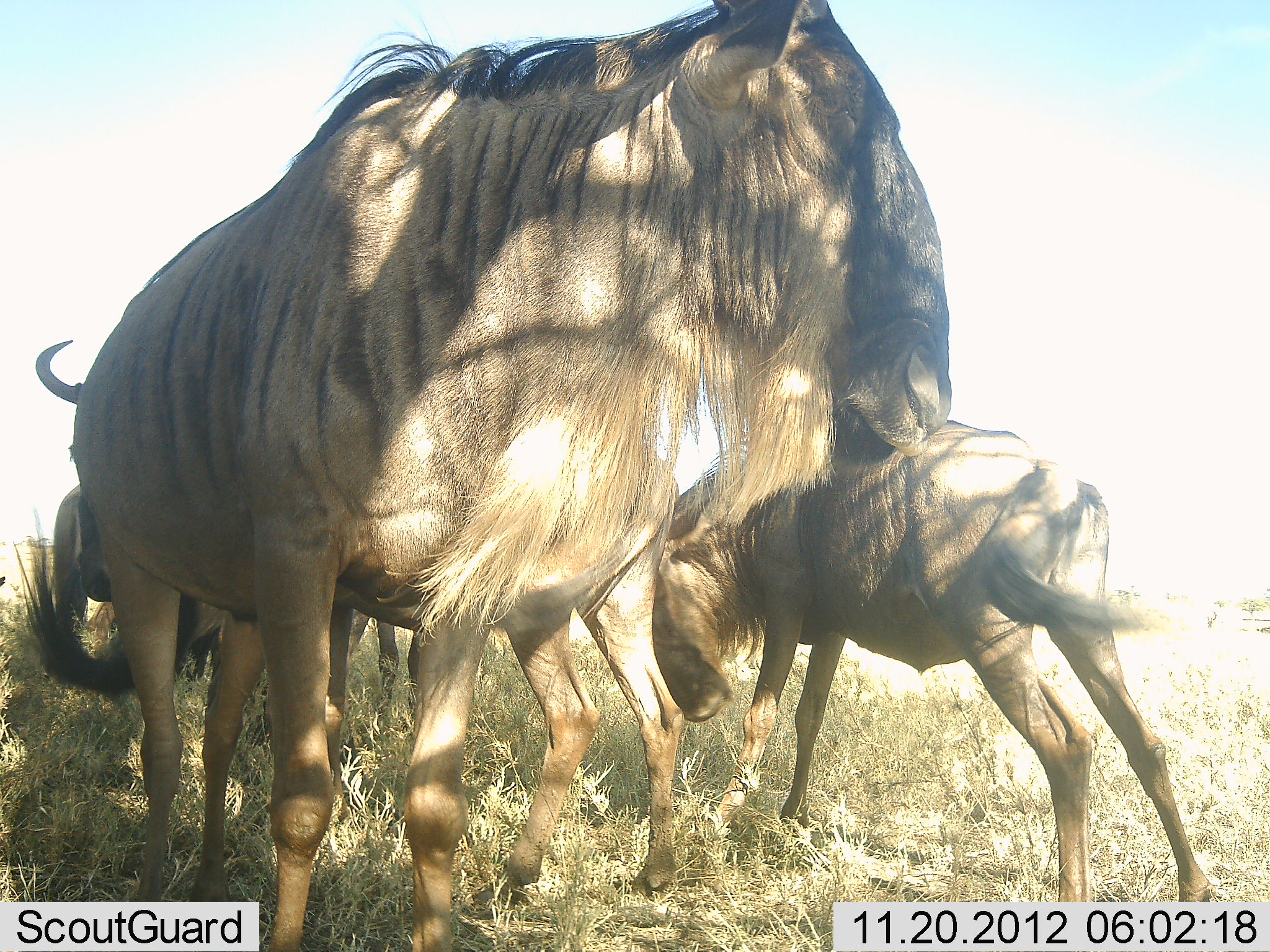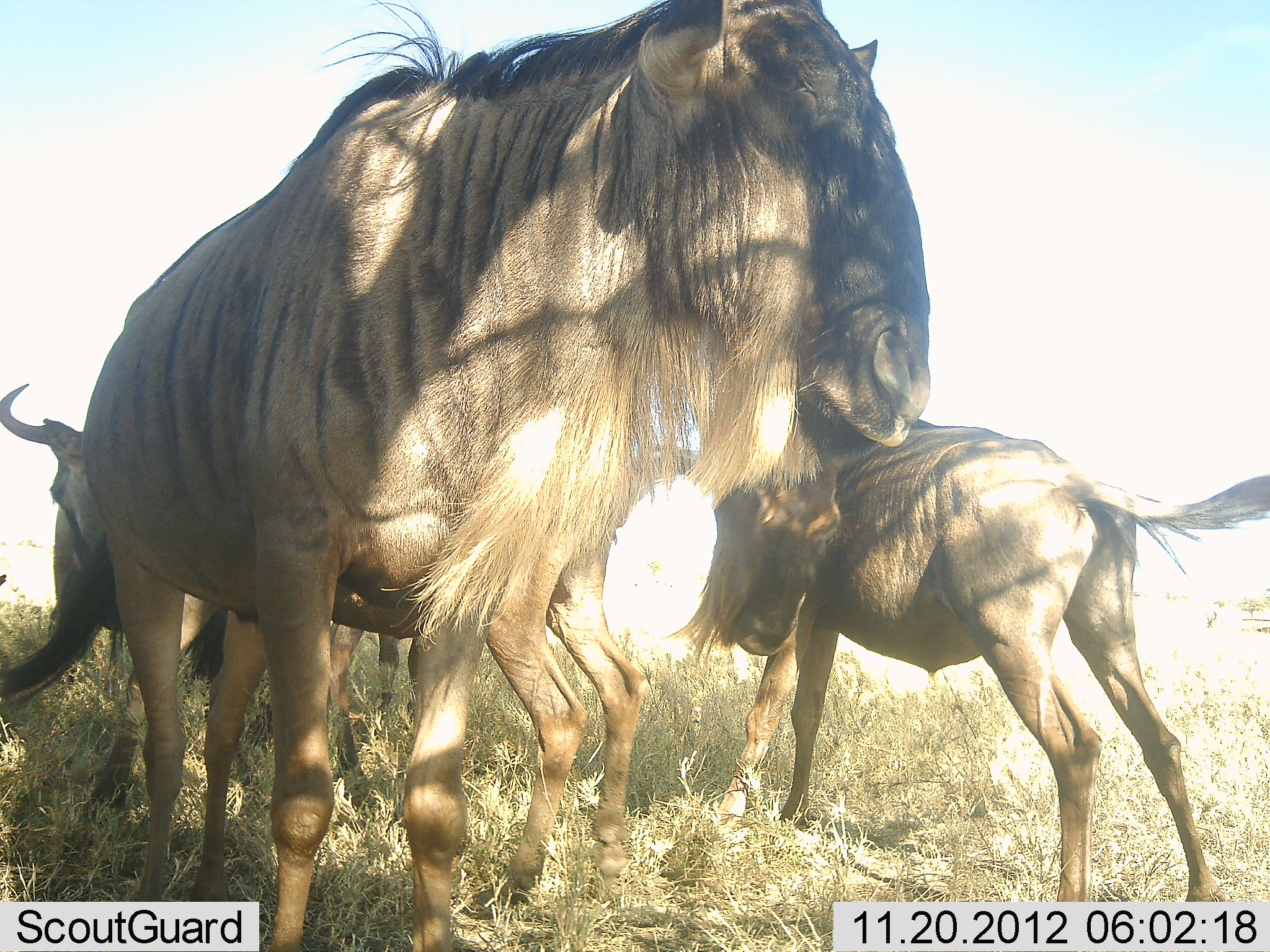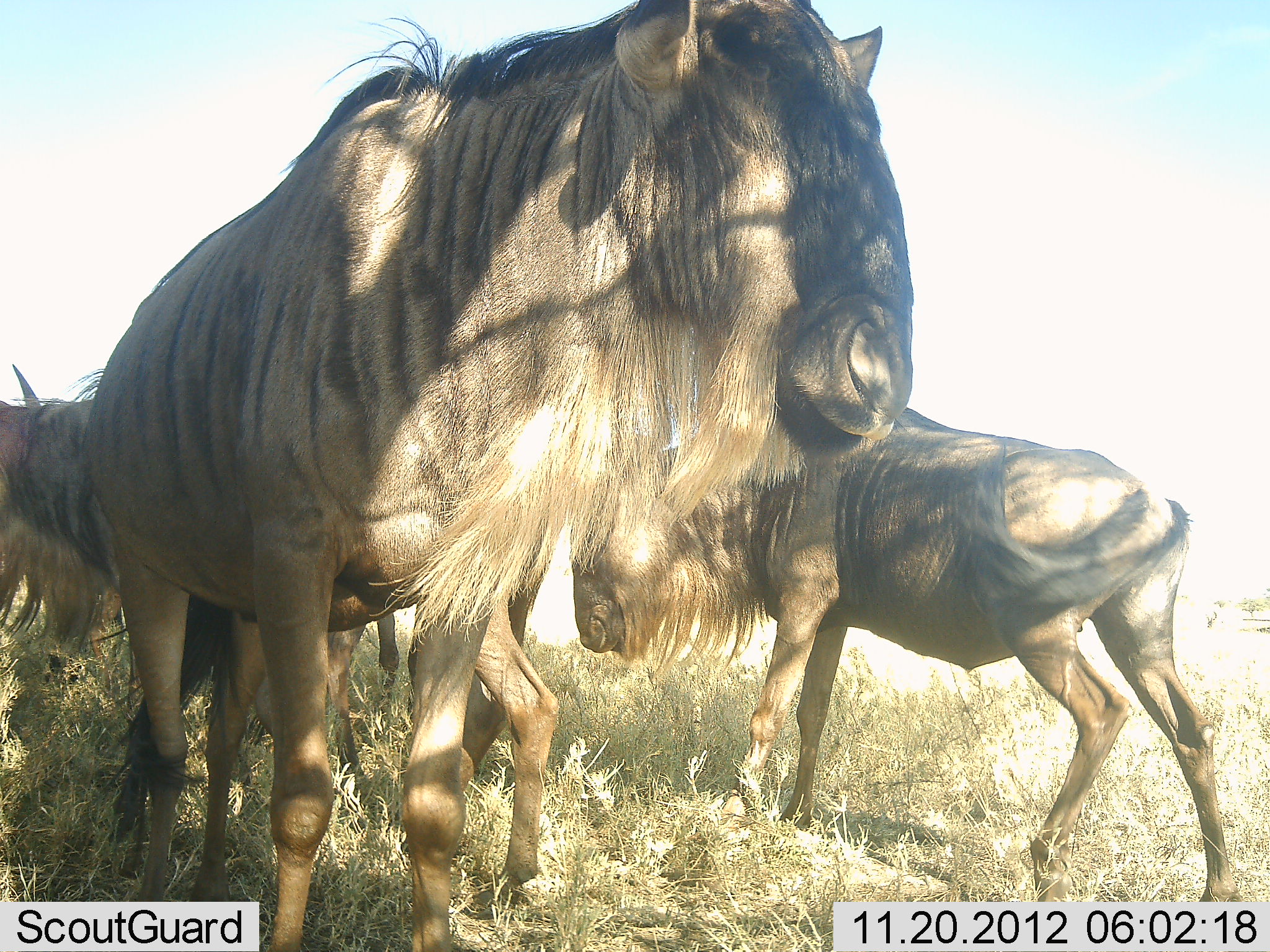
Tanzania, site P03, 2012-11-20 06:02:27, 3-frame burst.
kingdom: Animalia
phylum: Chordata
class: Mammalia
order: Artiodactyla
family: Bovidae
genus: Connochaetes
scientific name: Connochaetes taurinus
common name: blue wildebeest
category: wildebeest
Wildebeest (blue wildebeest) (Connochaetes taurinus), count 3. Behavior (volunteer vote fractions): standing 82%, resting 9%, moving 27%, interacting 18%. Young present (vote fraction): 64%. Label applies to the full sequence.